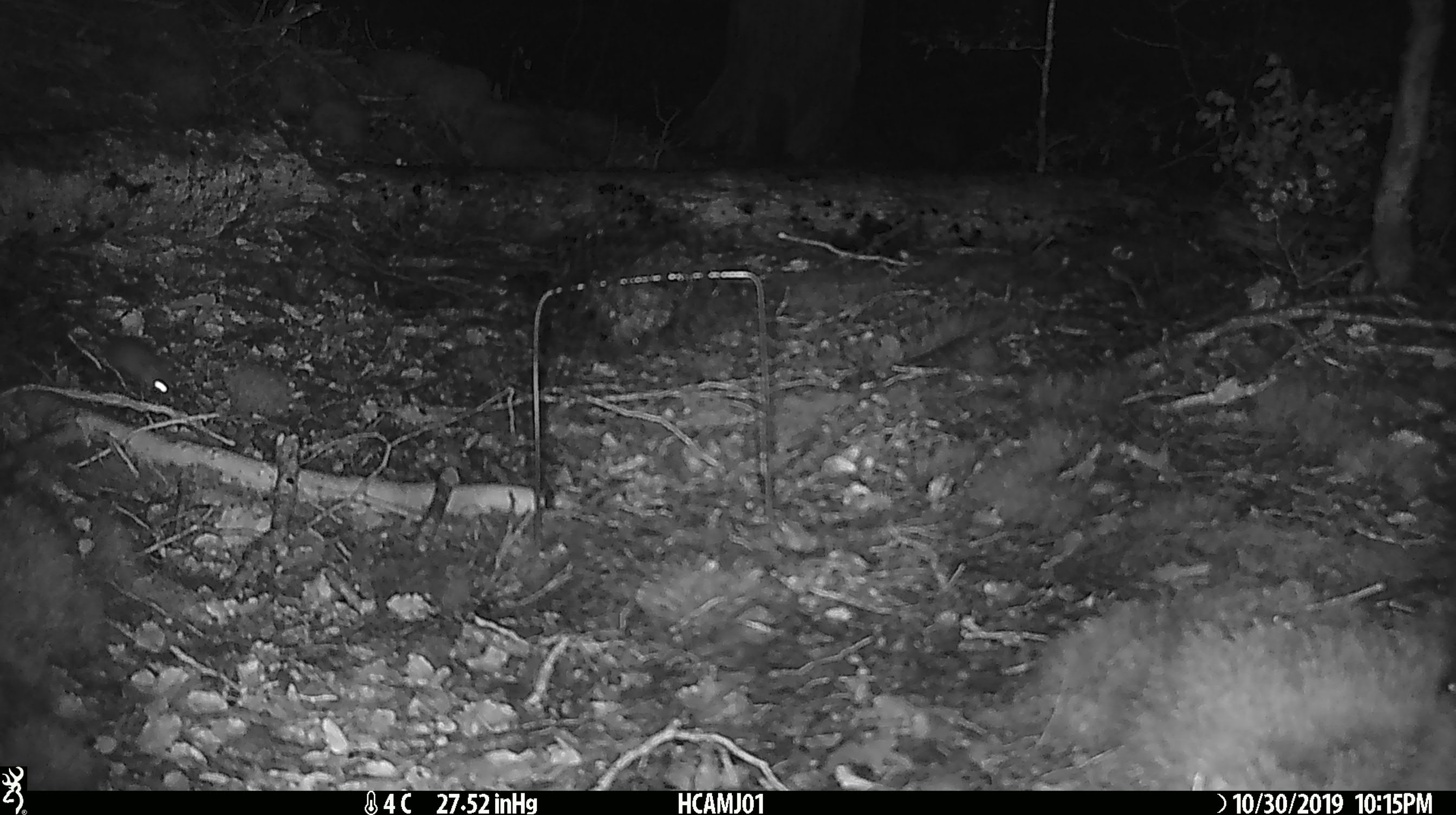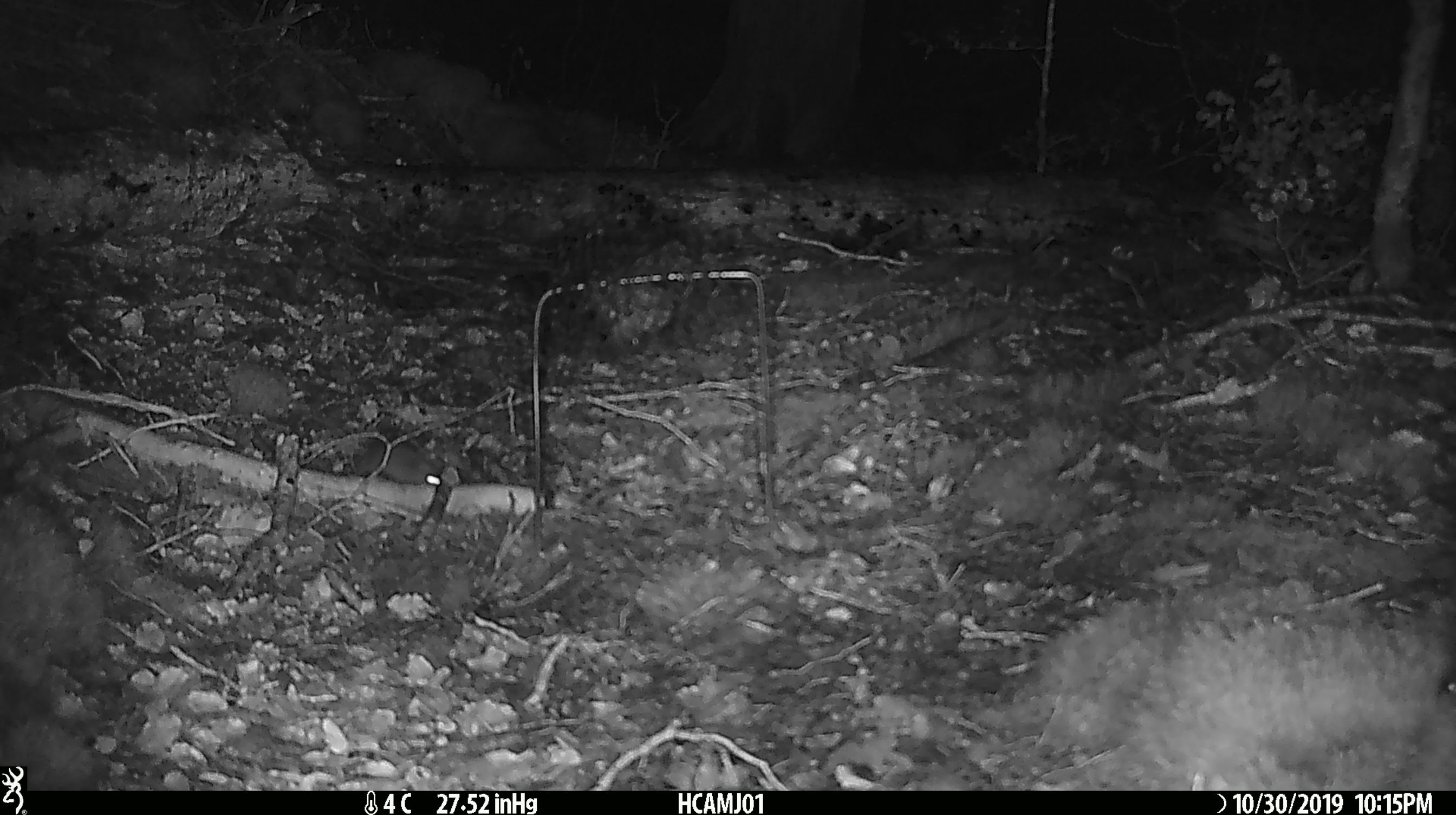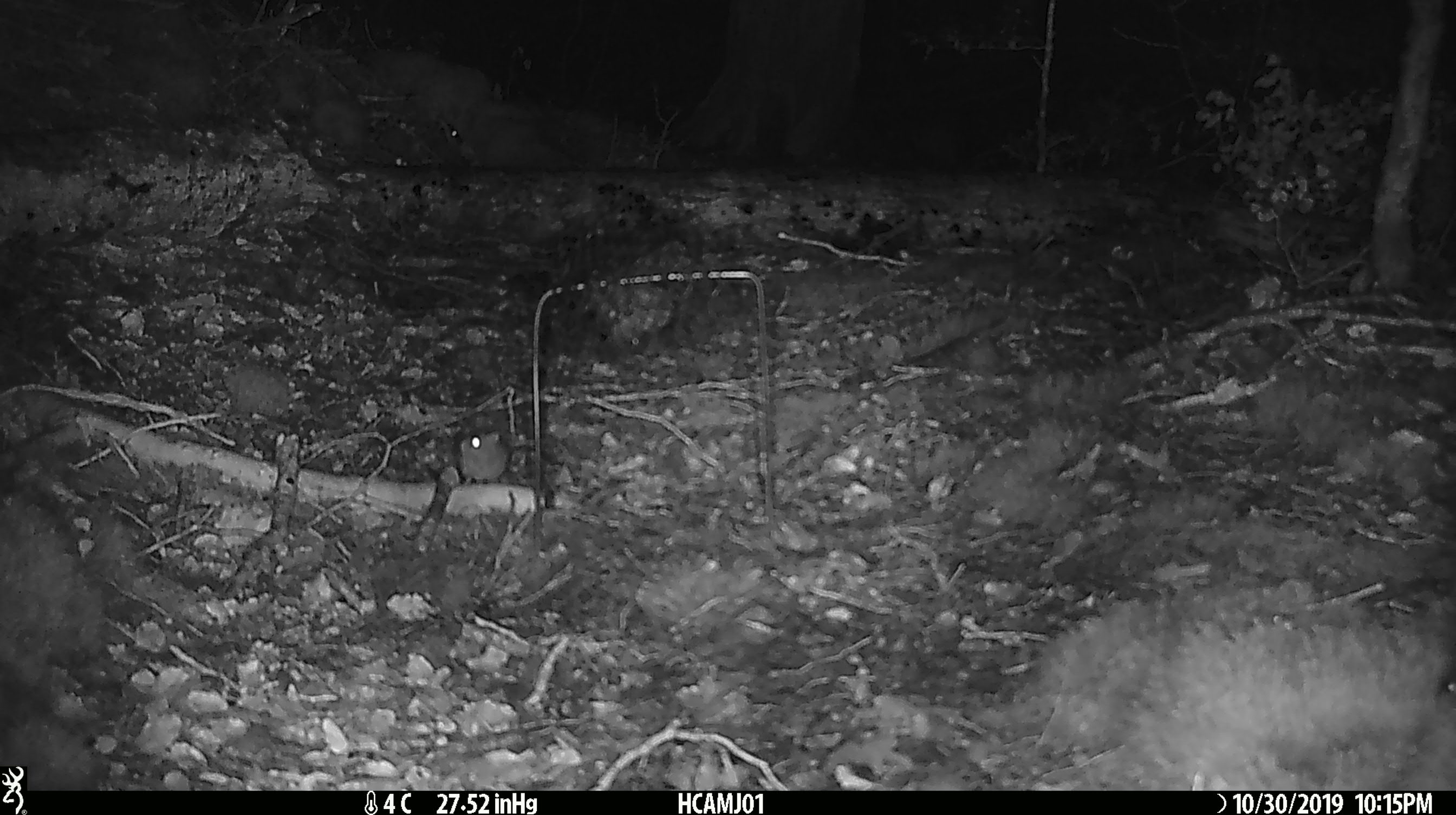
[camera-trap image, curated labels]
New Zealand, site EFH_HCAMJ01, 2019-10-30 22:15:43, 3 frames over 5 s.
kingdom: Animalia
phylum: Chordata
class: Mammalia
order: Rodentia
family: Muridae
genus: Mus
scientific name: Mus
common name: mouse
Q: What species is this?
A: Mouse (Mus).